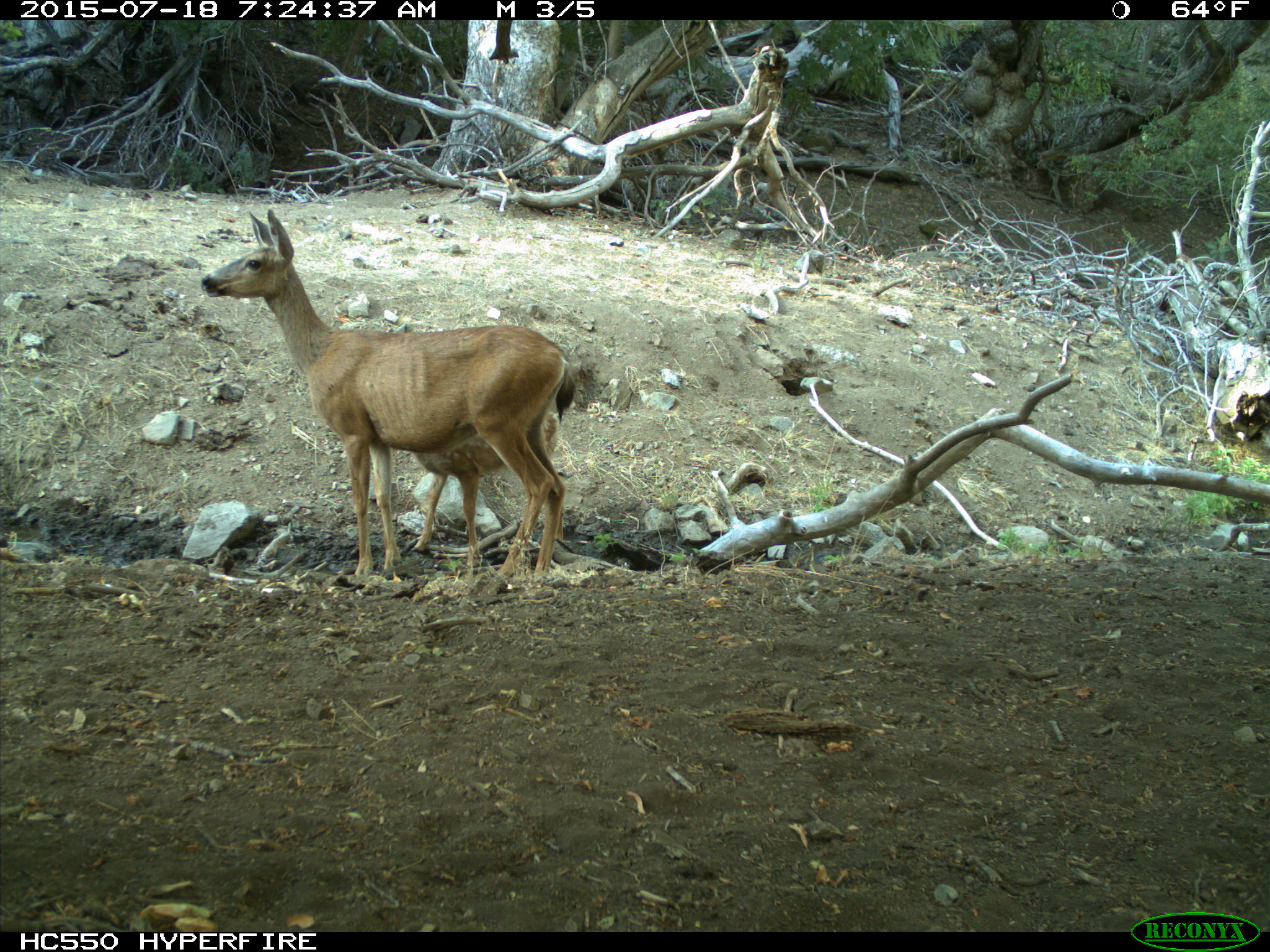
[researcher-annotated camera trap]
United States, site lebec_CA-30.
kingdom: Animalia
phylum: Chordata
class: Mammalia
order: Artiodactyla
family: Cervidae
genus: Odocoileus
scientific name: Odocoileus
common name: deer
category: unidentified deer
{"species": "unidentified deer (deer) (Odocoileus)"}